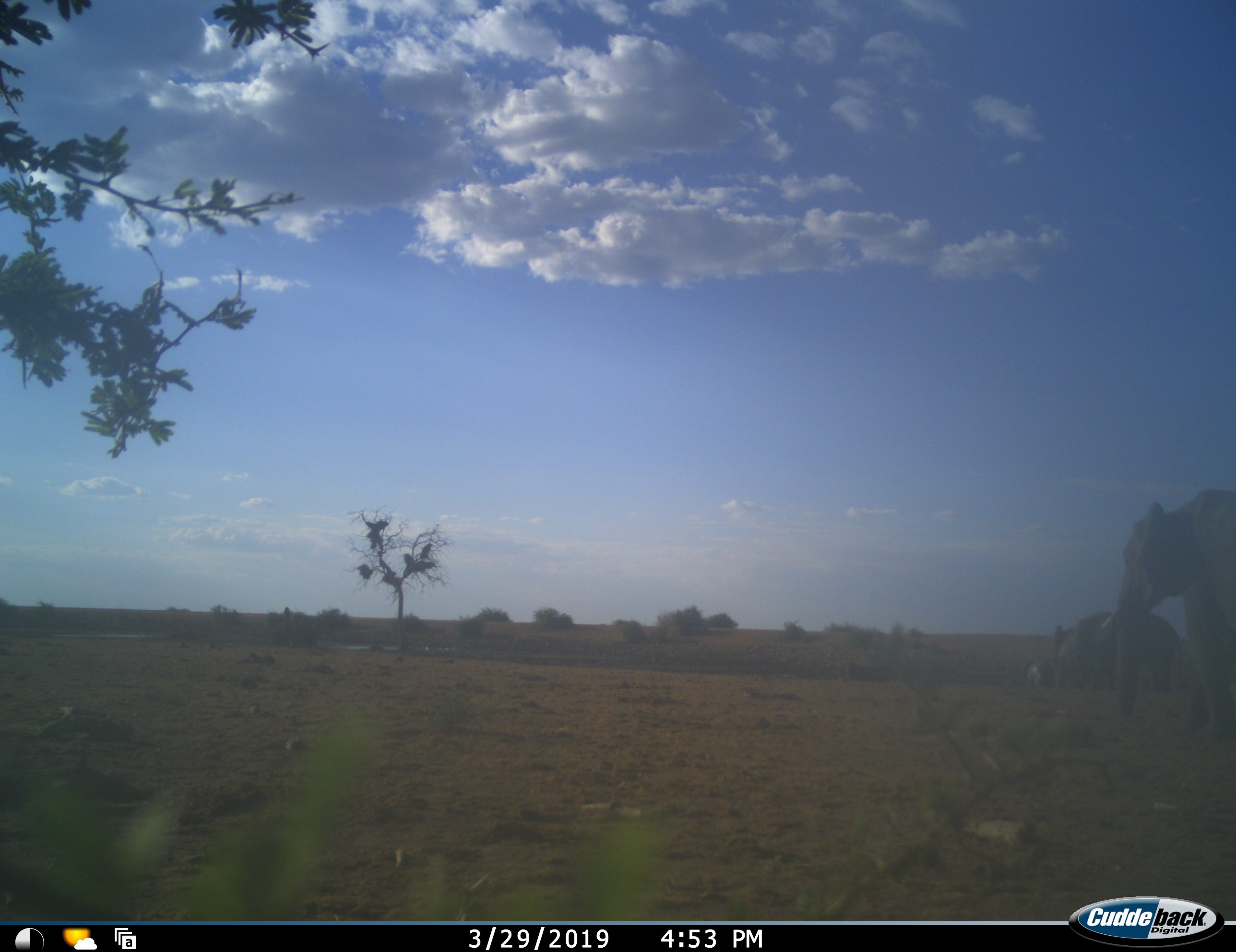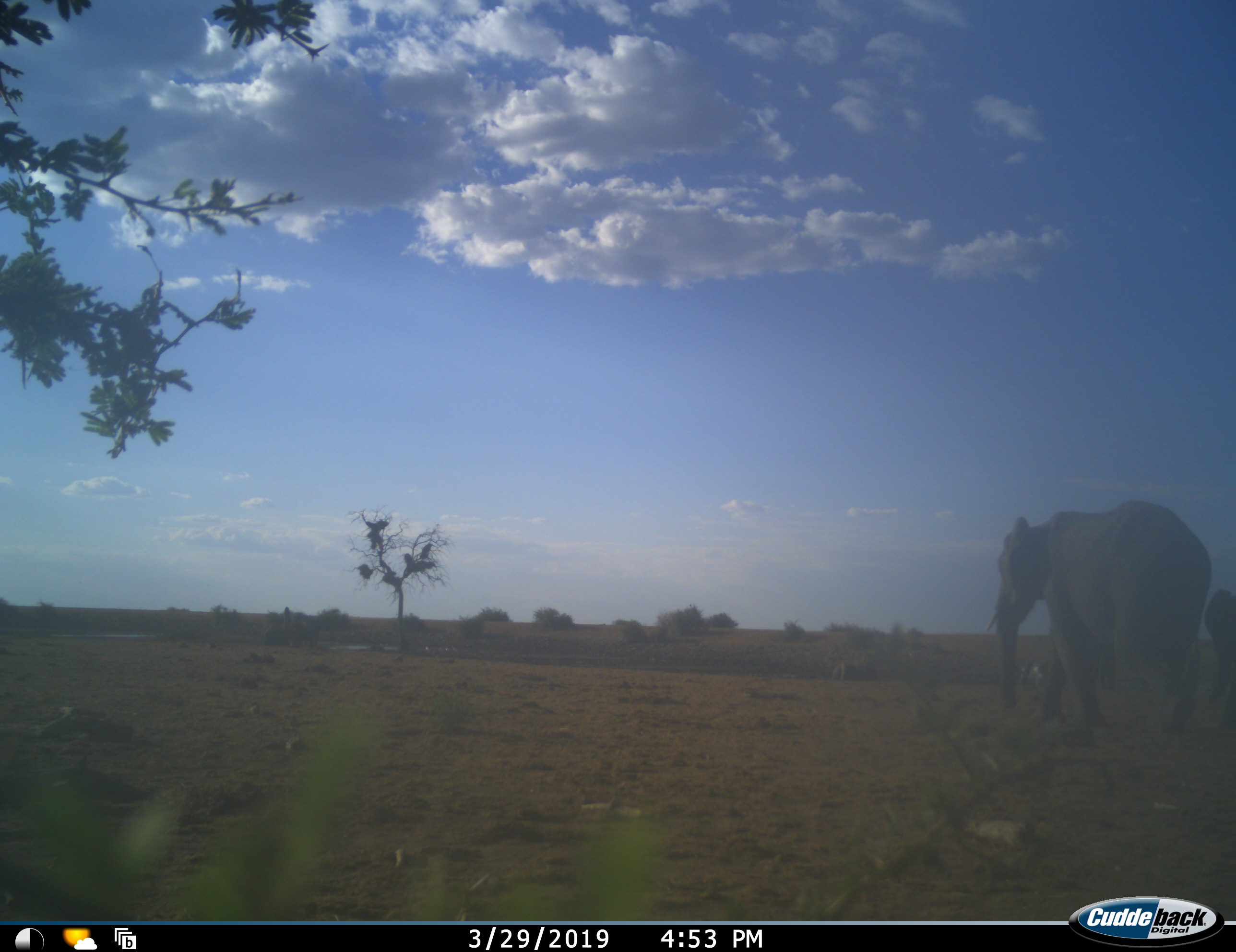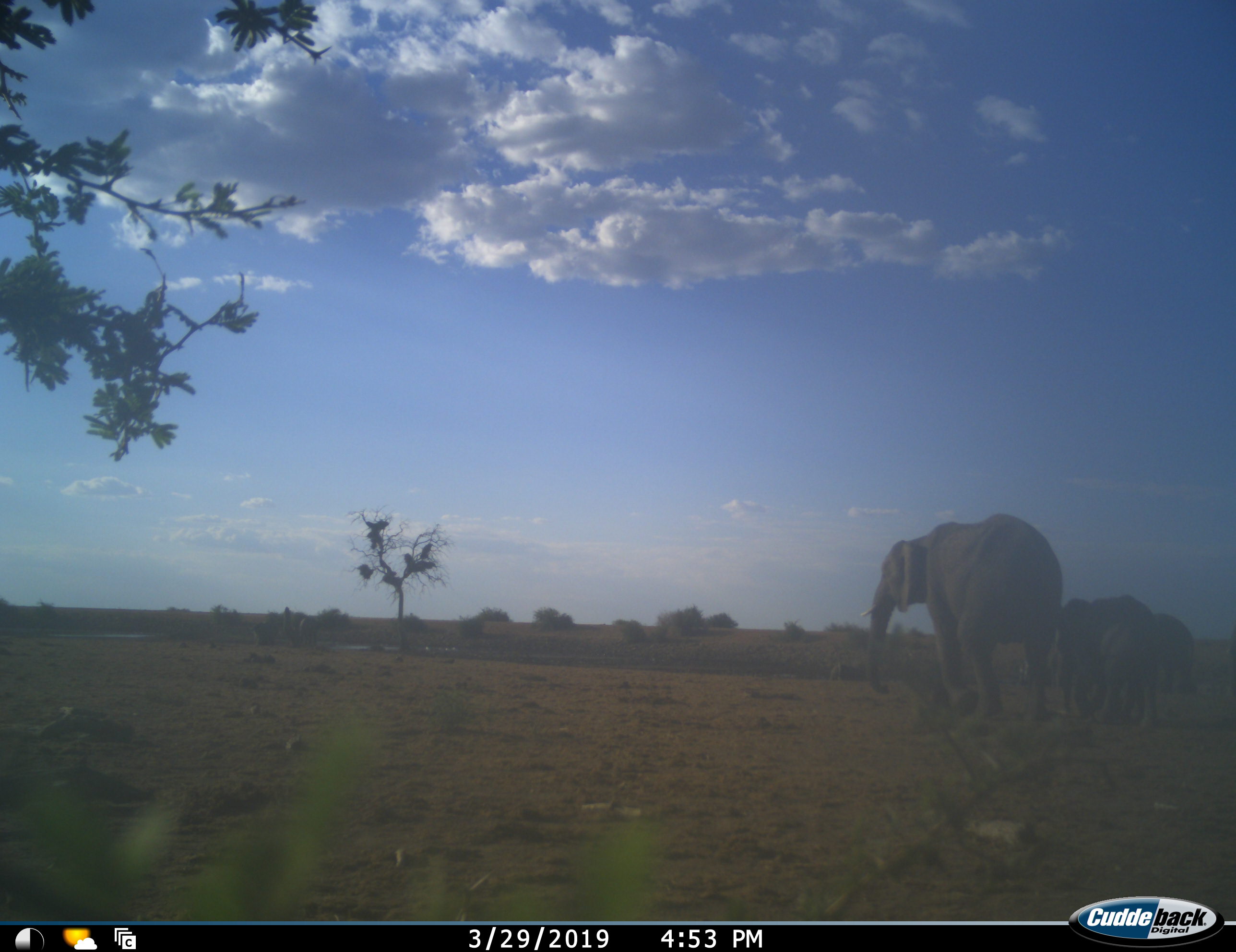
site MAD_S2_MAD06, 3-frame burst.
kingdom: Animalia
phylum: Chordata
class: Mammalia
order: Proboscidea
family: Elephantidae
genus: Loxodonta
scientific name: Loxodonta africana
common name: african bush elephant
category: elephant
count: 5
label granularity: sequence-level